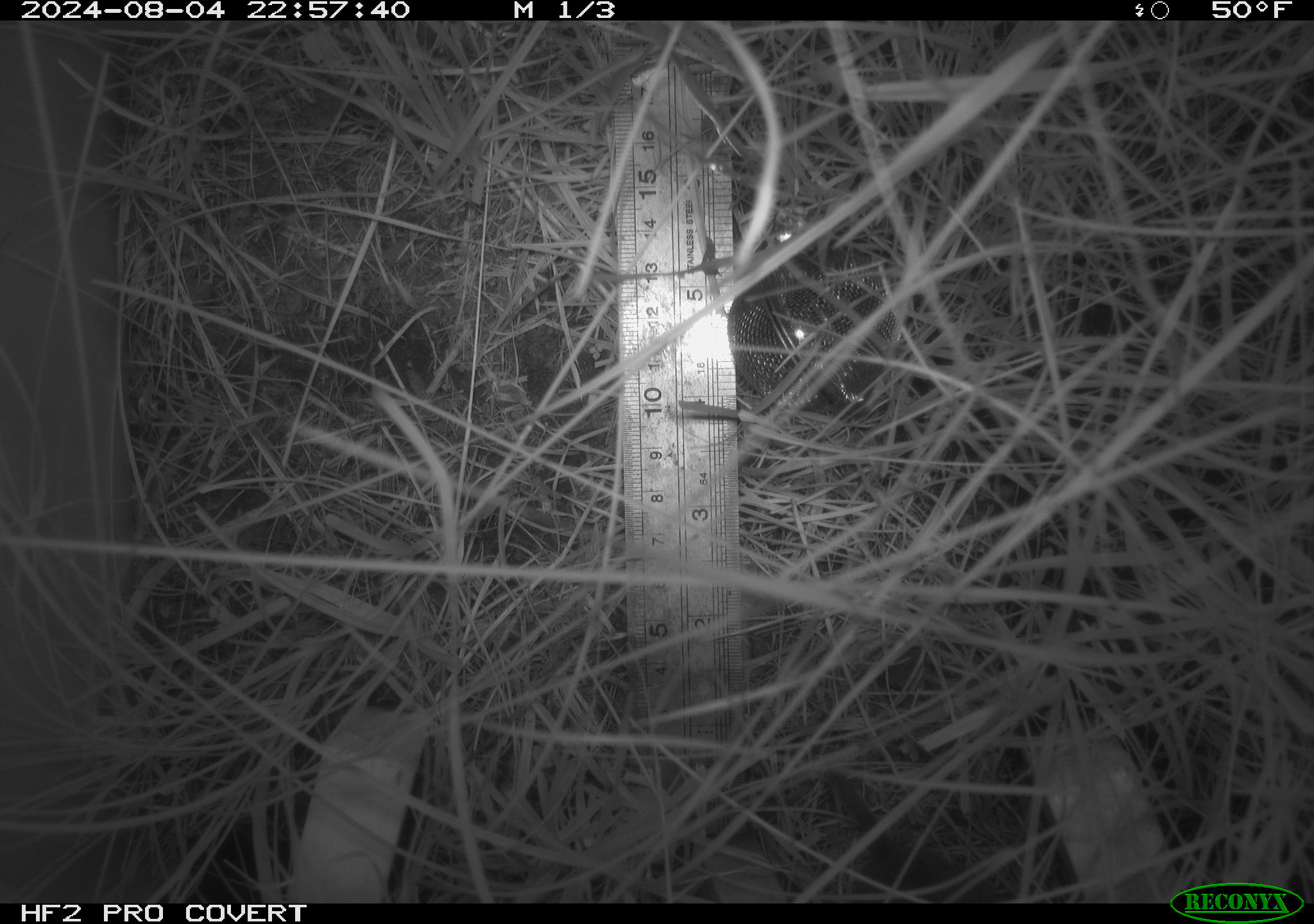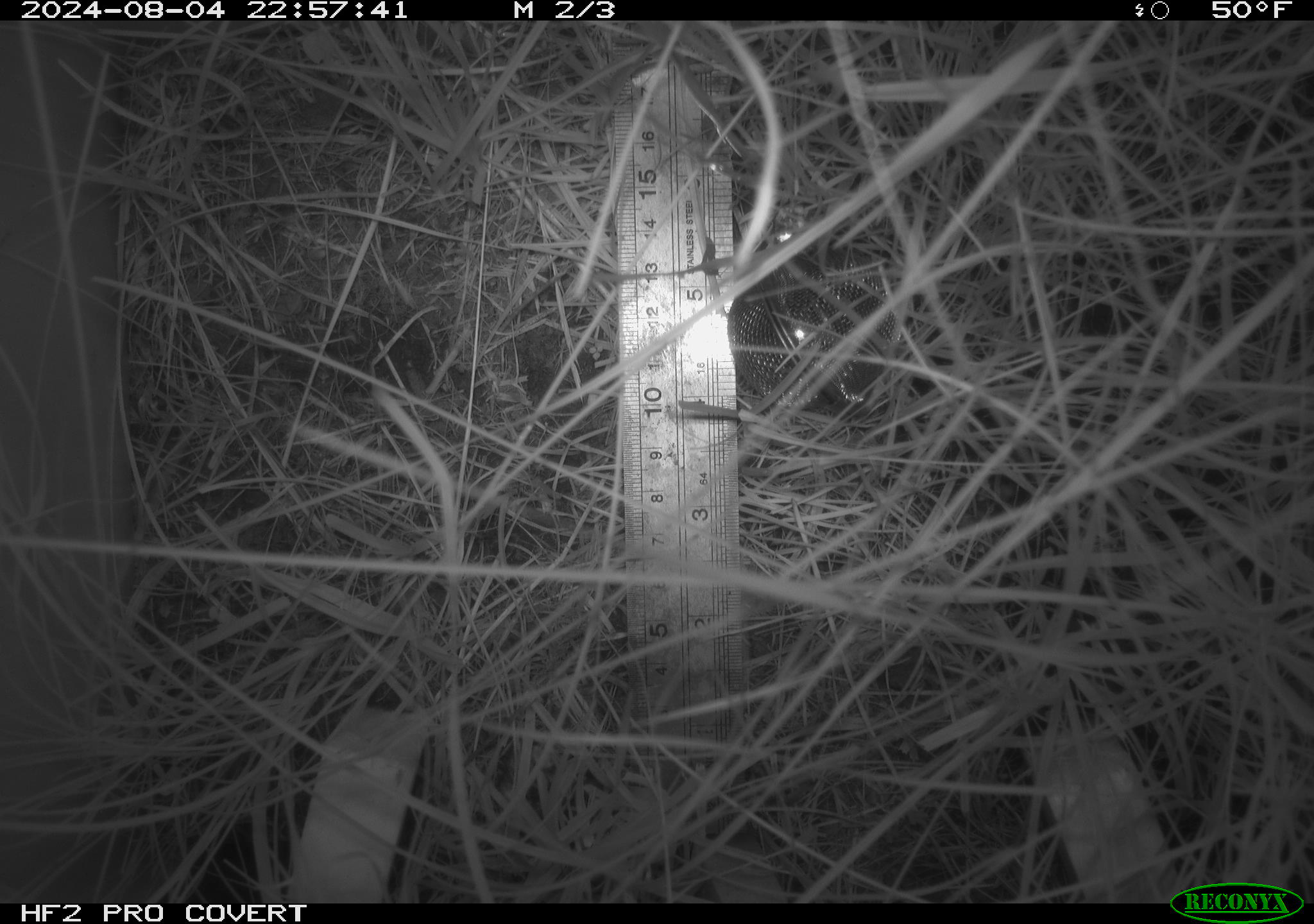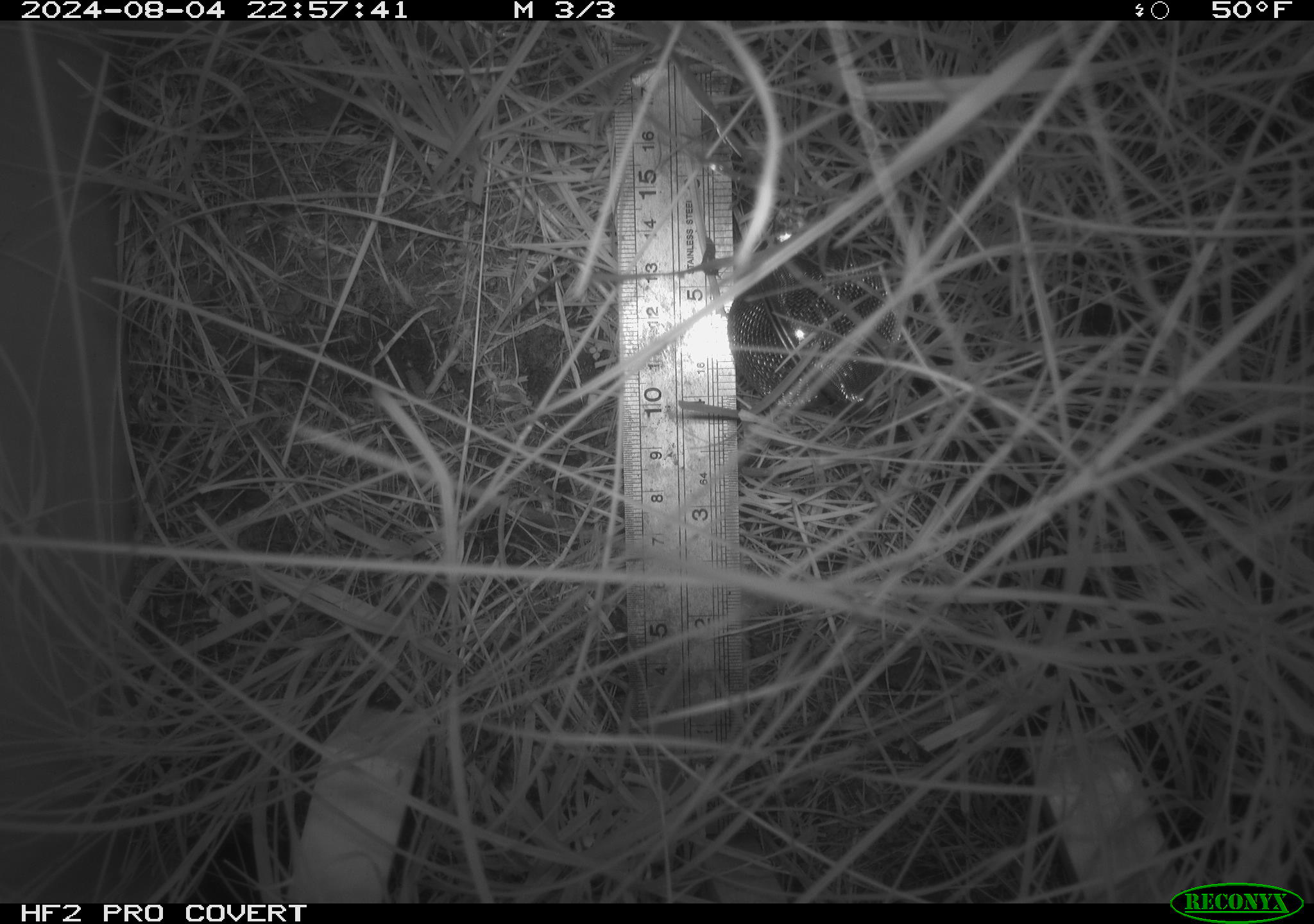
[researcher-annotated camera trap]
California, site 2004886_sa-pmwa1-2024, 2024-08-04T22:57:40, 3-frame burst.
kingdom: Animalia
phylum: Chordata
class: Mammalia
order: Rodentia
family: Cricetidae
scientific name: Arvicolinae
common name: voles, lemmings, and muskrats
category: arvicolinae subfamily